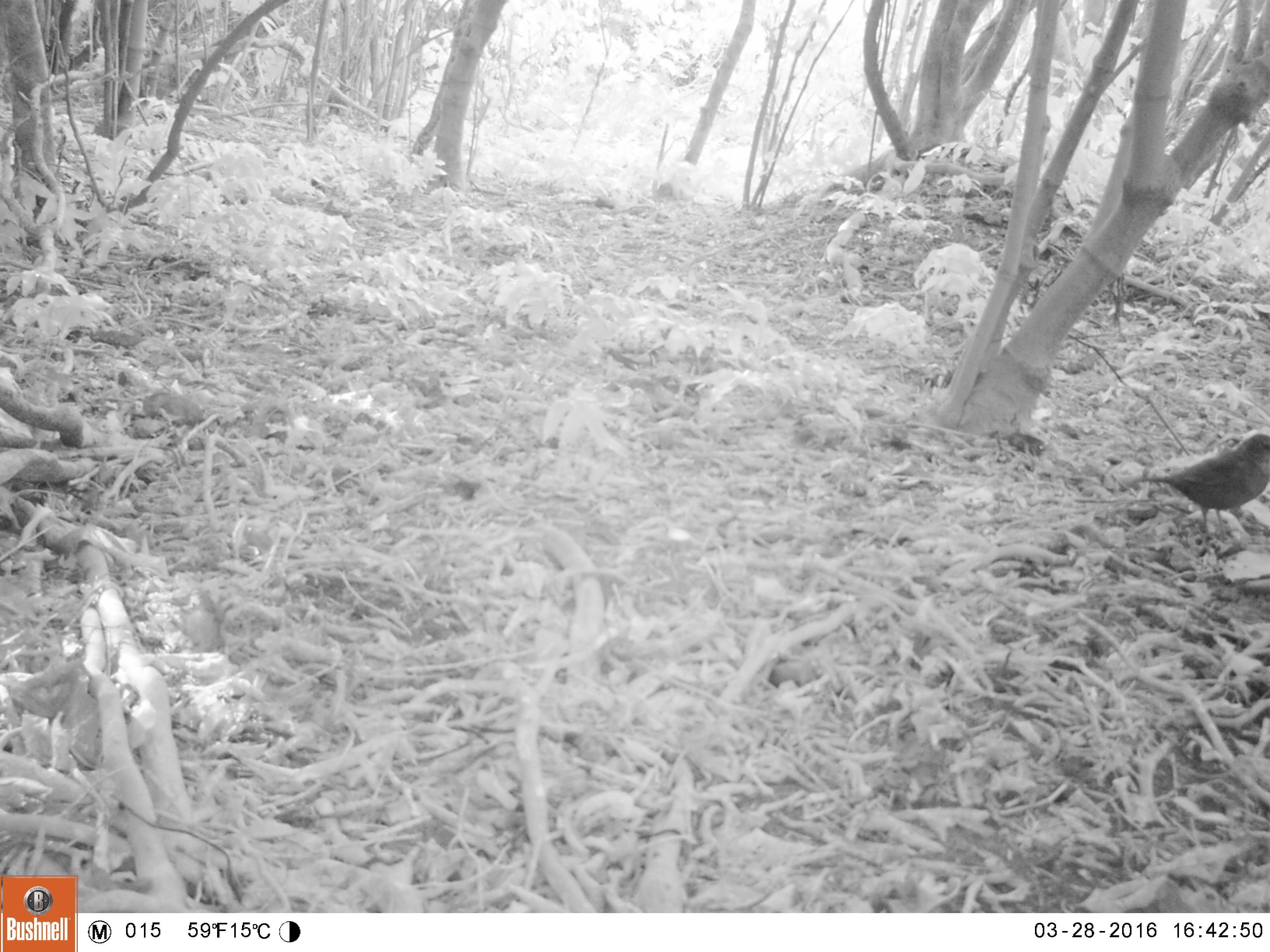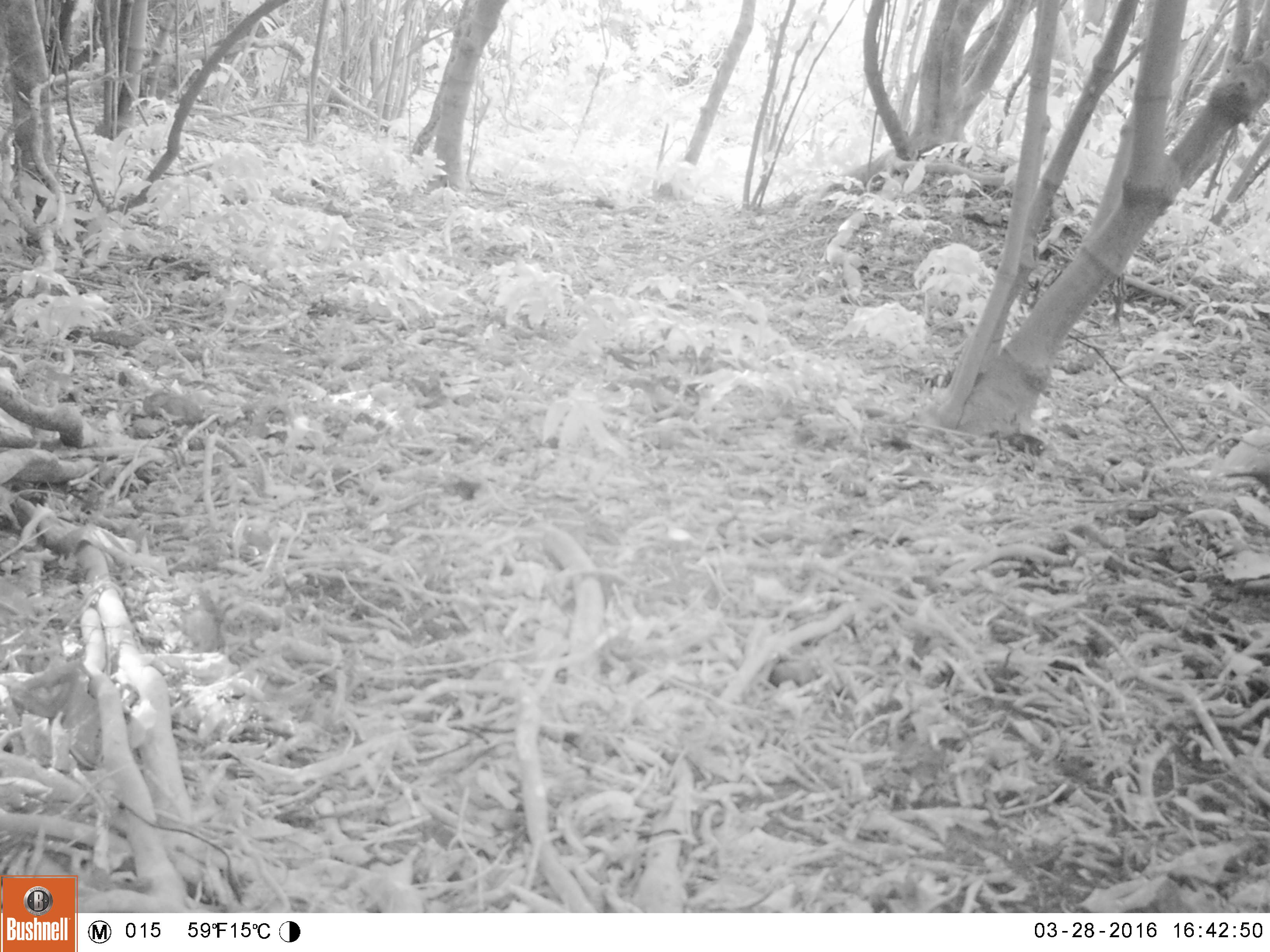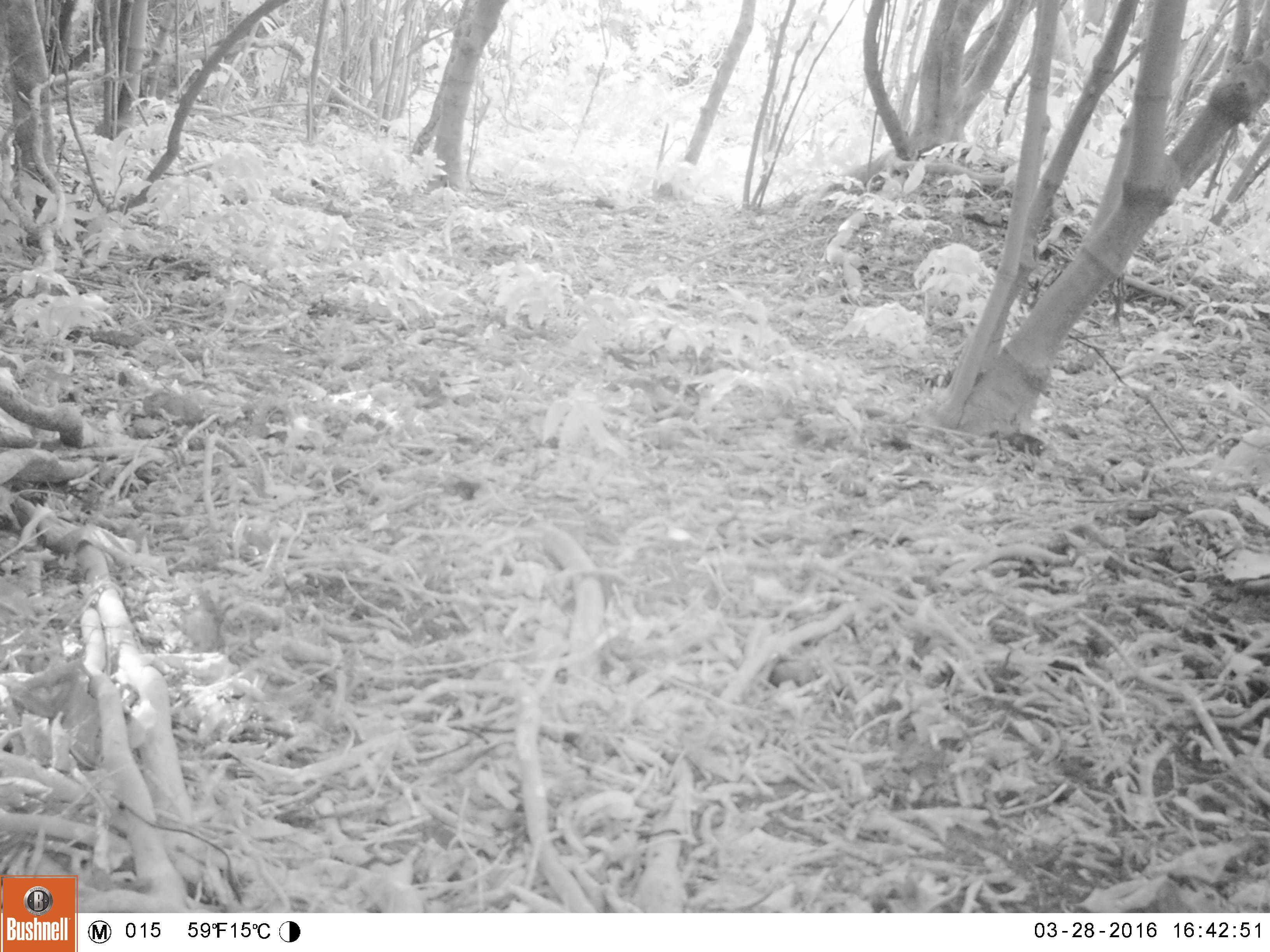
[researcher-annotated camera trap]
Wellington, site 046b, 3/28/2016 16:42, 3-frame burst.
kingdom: Animalia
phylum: Chordata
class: Aves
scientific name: Aves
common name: bird